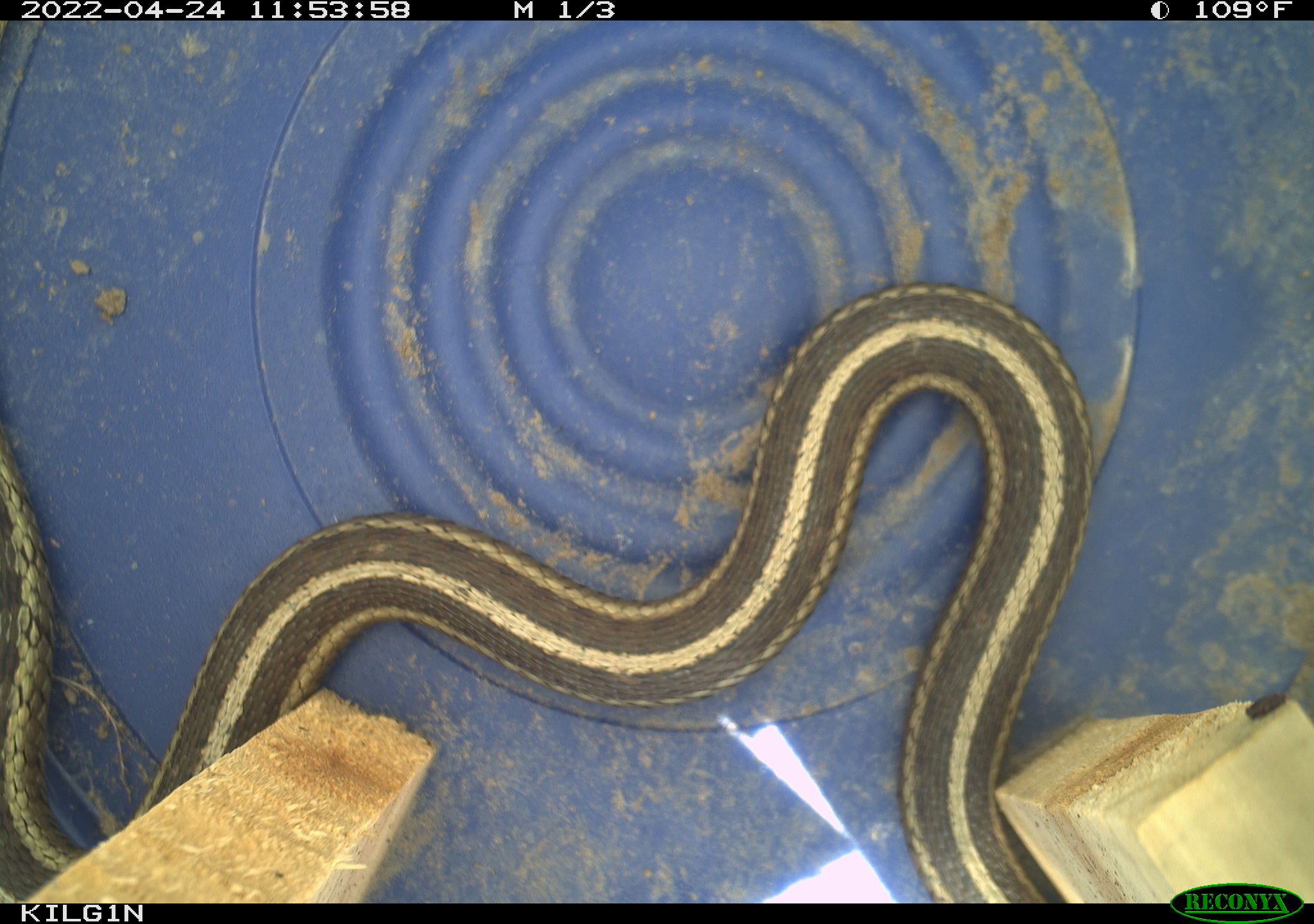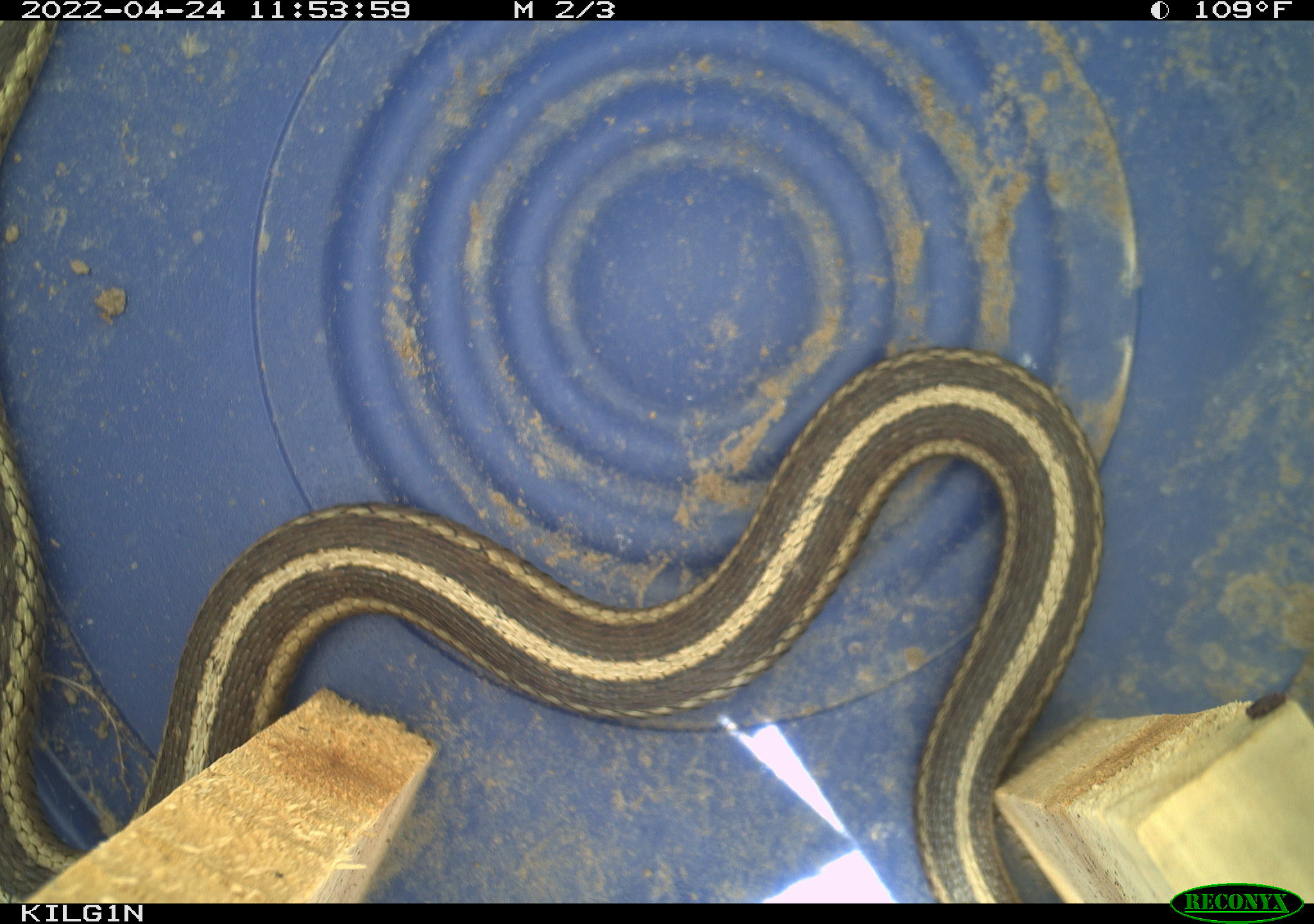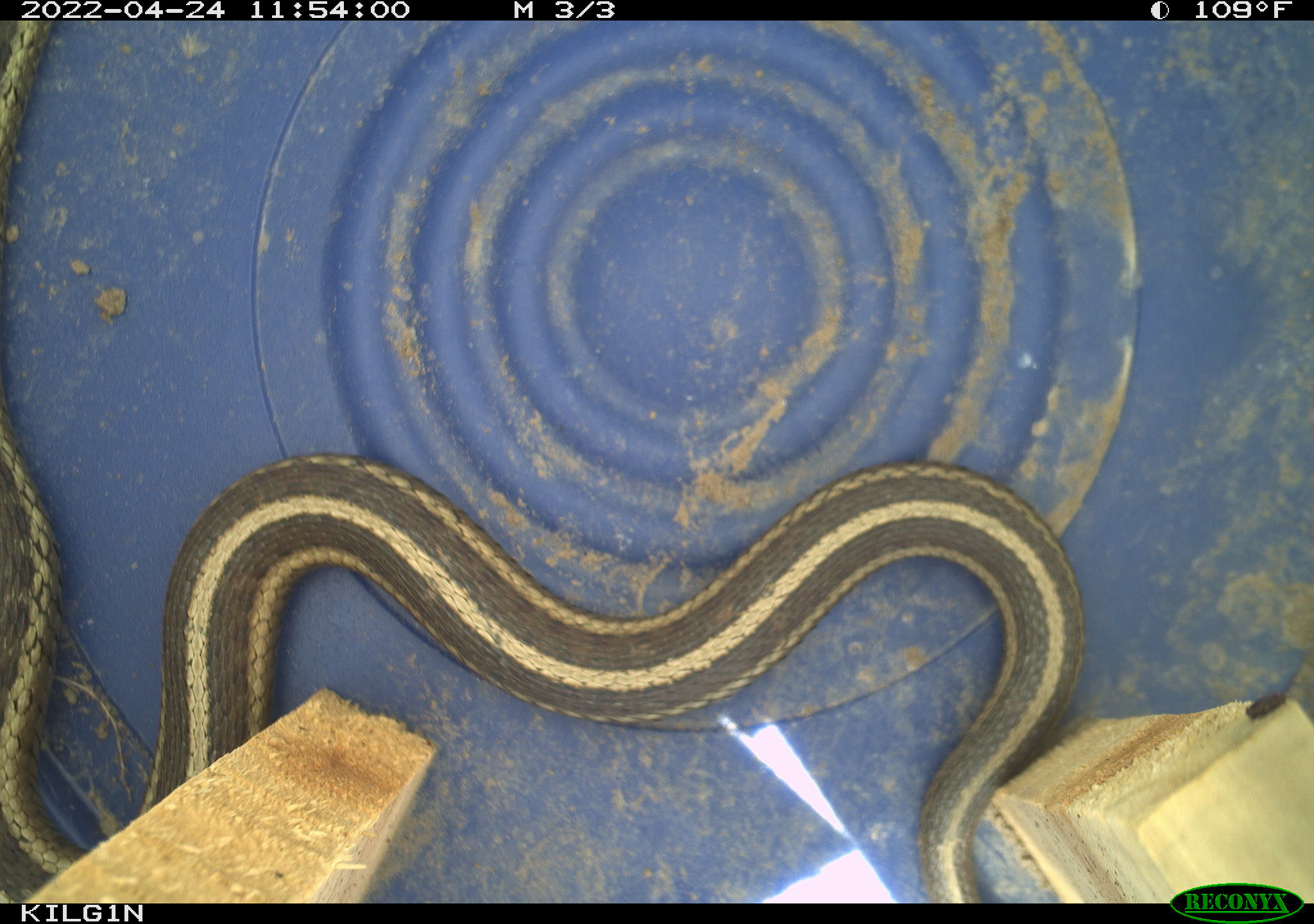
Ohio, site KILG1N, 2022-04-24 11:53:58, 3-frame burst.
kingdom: Animalia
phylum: Chordata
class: Reptilia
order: Squamata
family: Colubridae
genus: Thamnophis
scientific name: Thamnophis sirtalis sirtalis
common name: eastern gartersnake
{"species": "eastern gartersnake (Thamnophis sirtalis sirtalis)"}